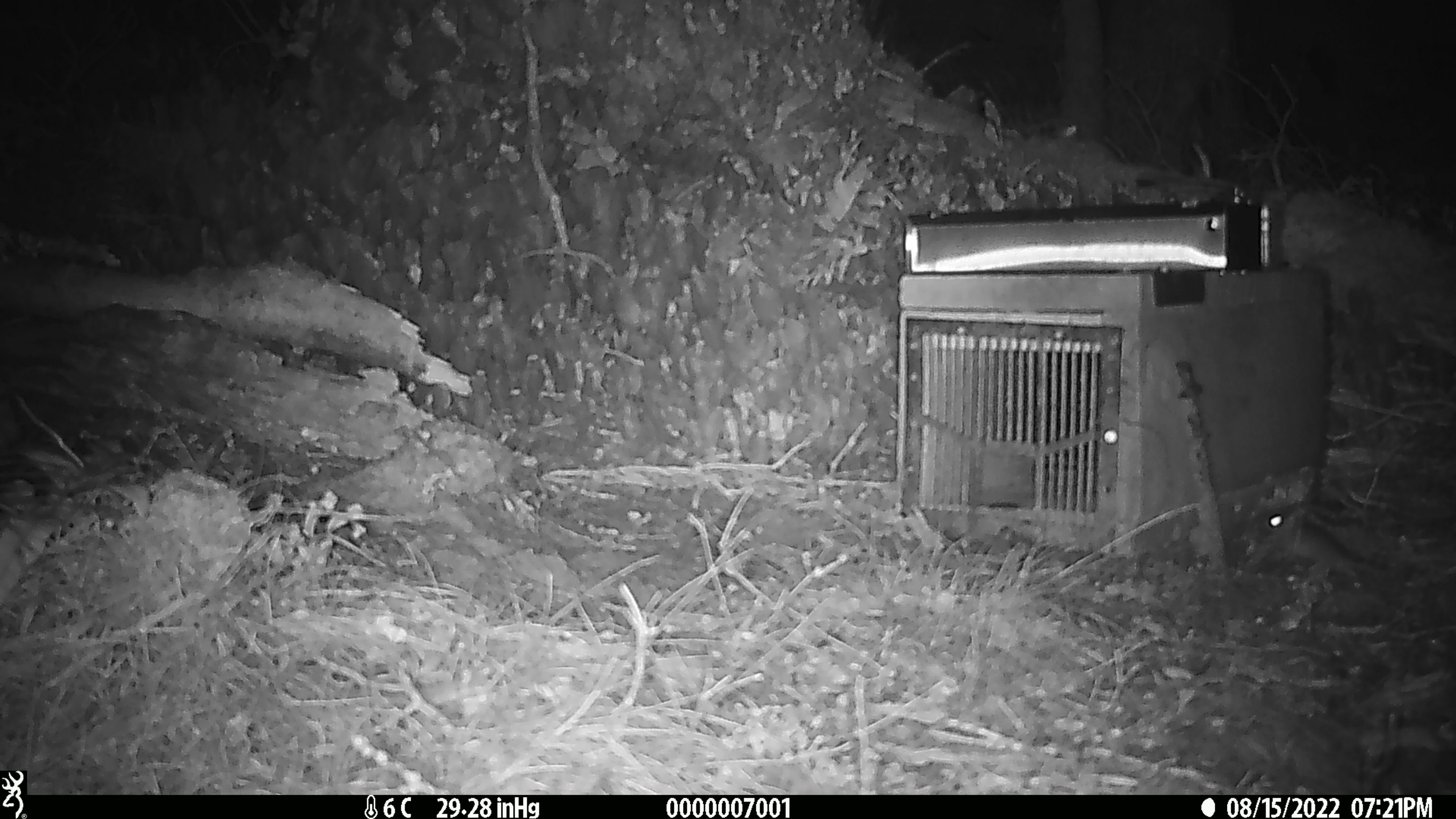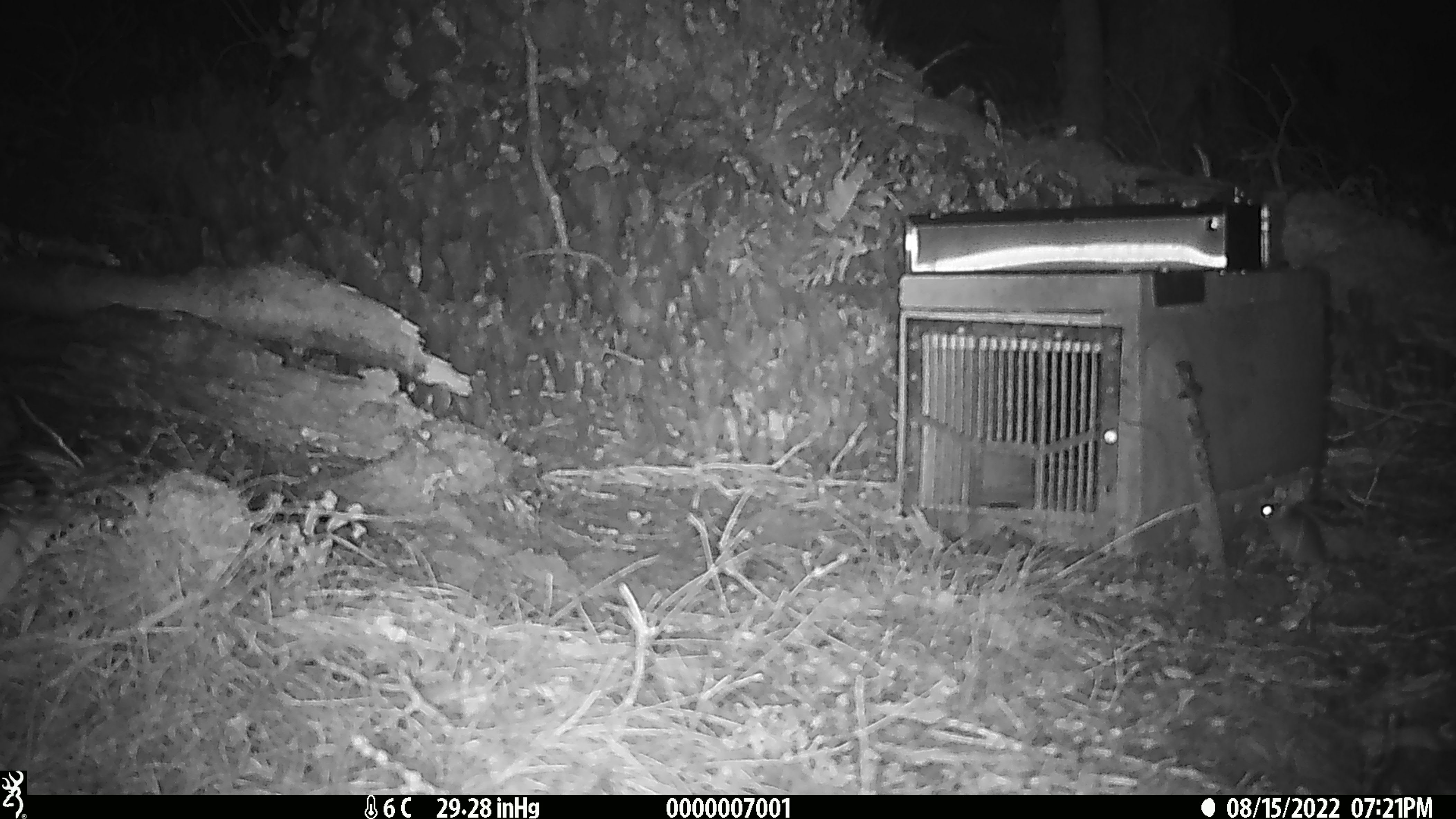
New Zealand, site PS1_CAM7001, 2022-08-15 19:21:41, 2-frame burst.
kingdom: Animalia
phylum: Chordata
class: Mammalia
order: Rodentia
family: Muridae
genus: Mus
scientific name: Mus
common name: mouse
Mouse (Mus).